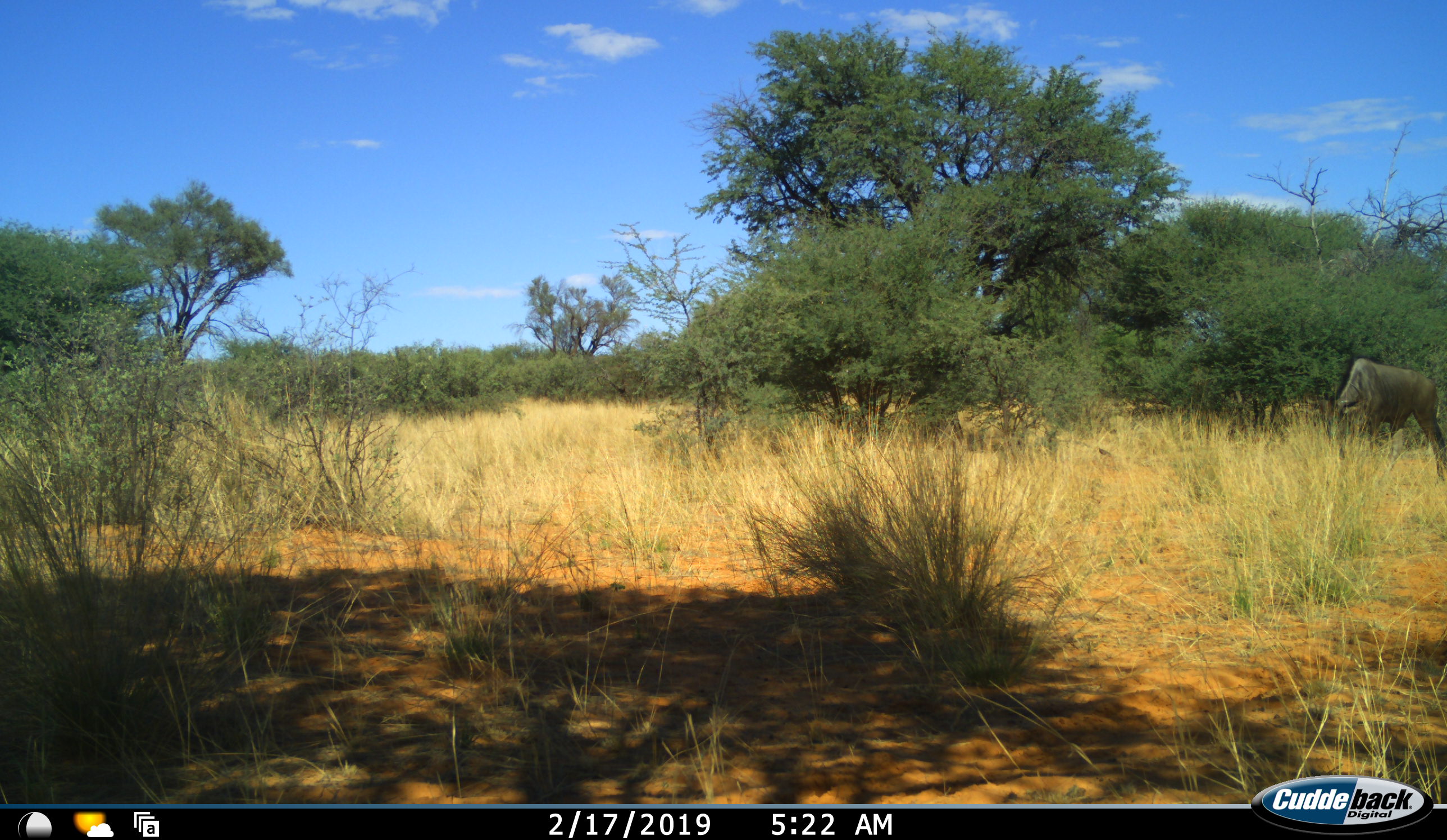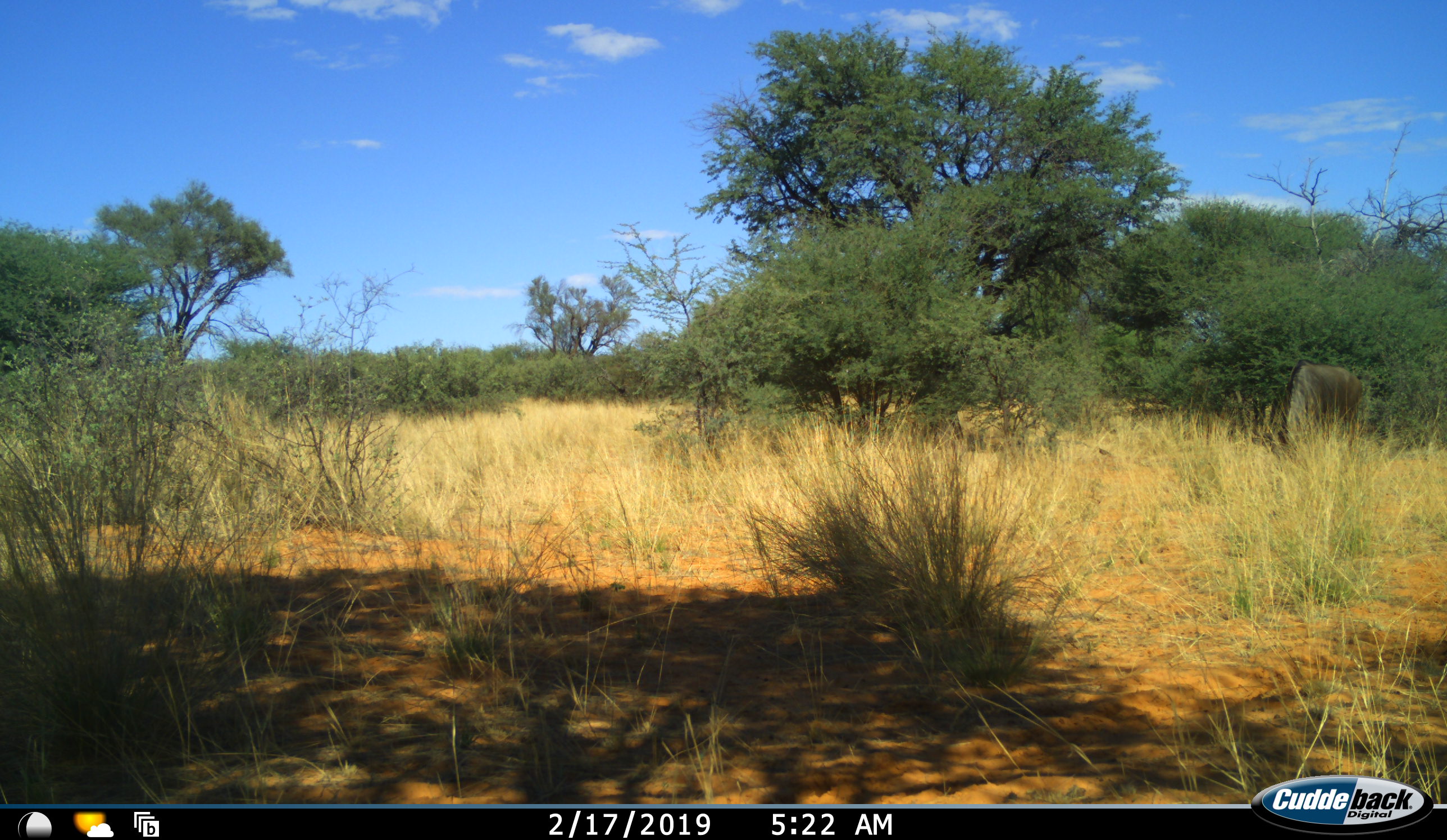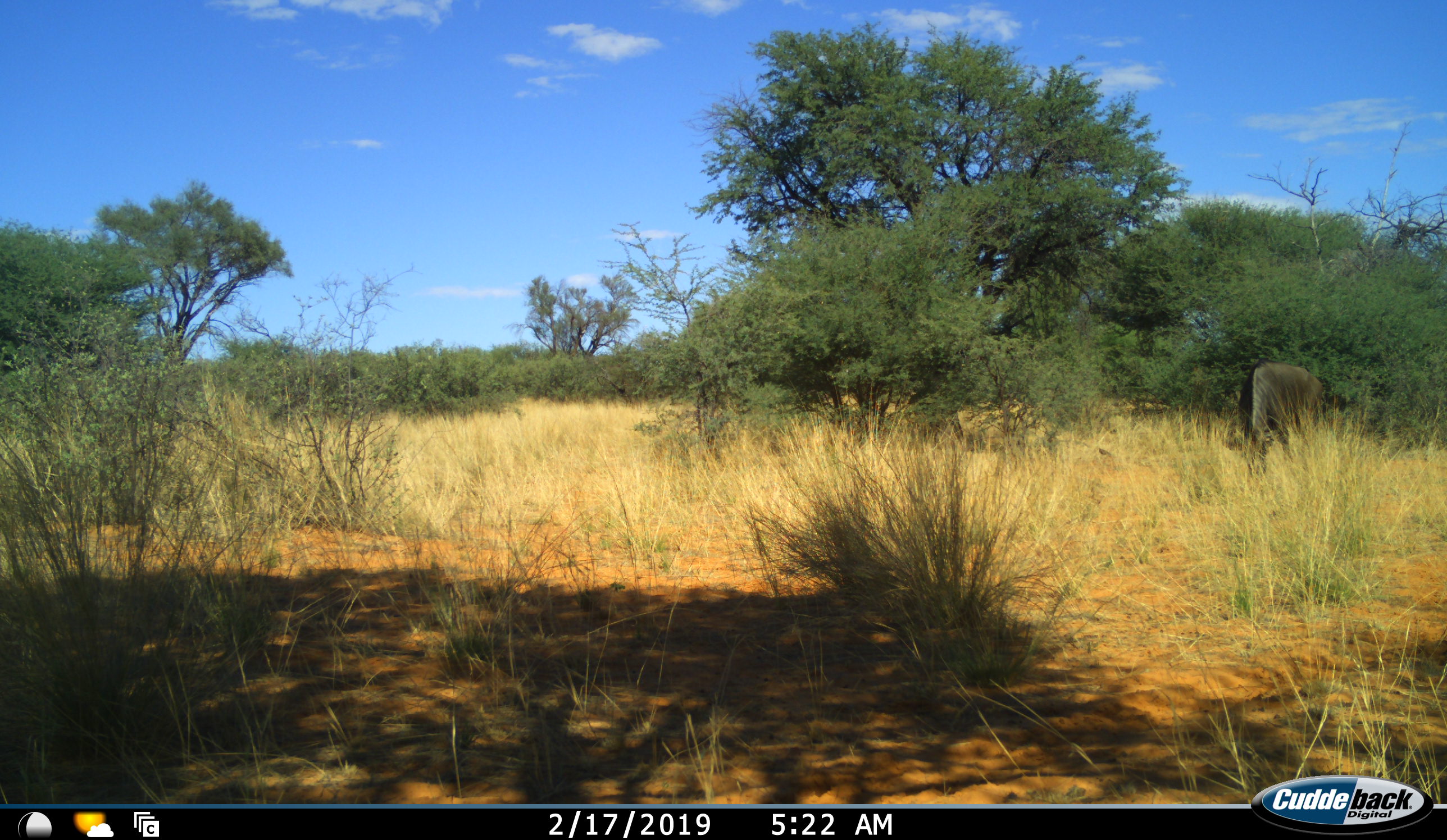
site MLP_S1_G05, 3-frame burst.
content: unidentified animal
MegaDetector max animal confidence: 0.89